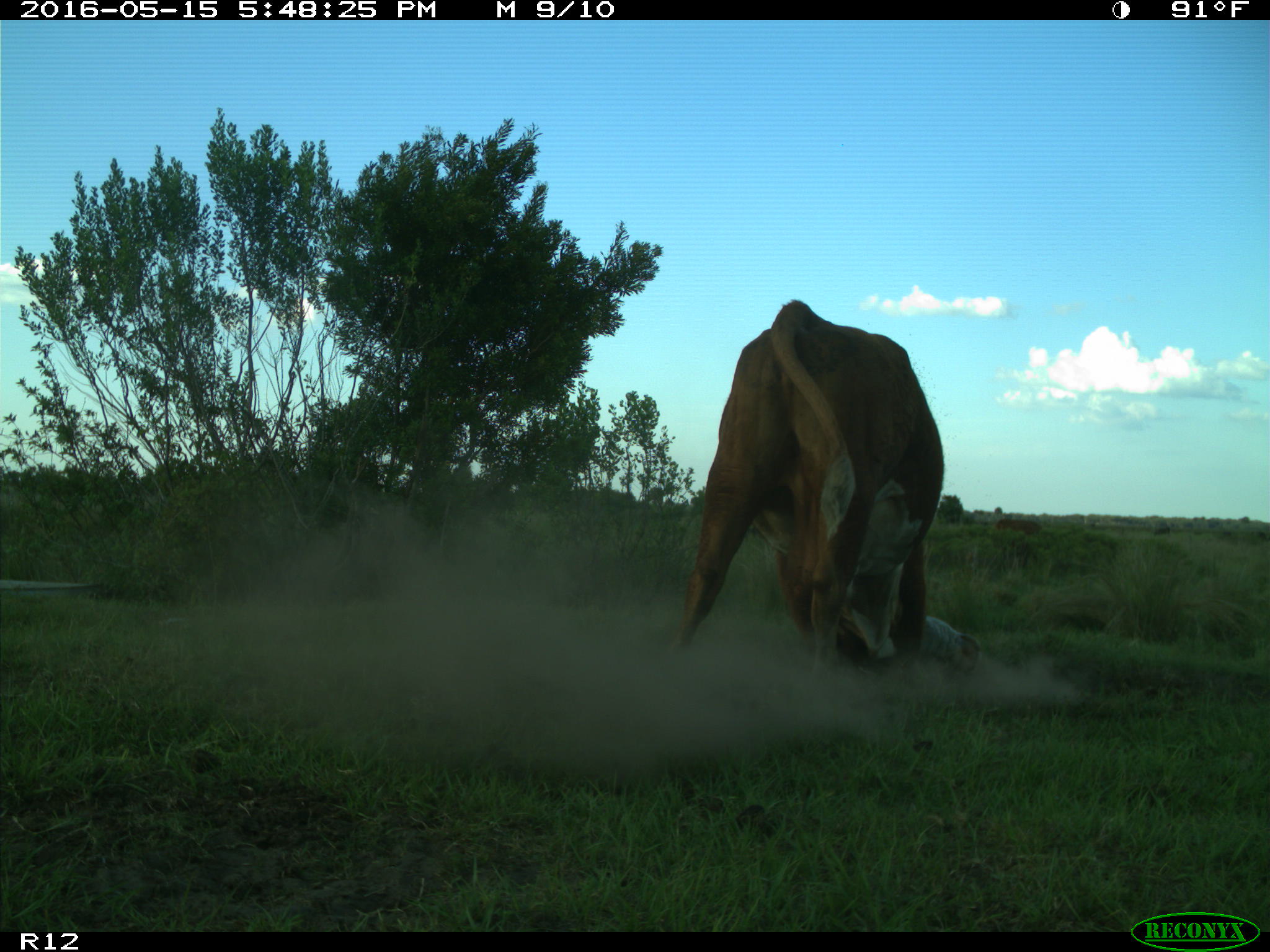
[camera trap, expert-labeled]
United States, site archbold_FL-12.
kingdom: Animalia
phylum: Chordata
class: Mammalia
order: Artiodactyla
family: Bovidae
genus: Bos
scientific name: Bos taurus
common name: domestic cow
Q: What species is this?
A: Bos taurus (domestic cow).